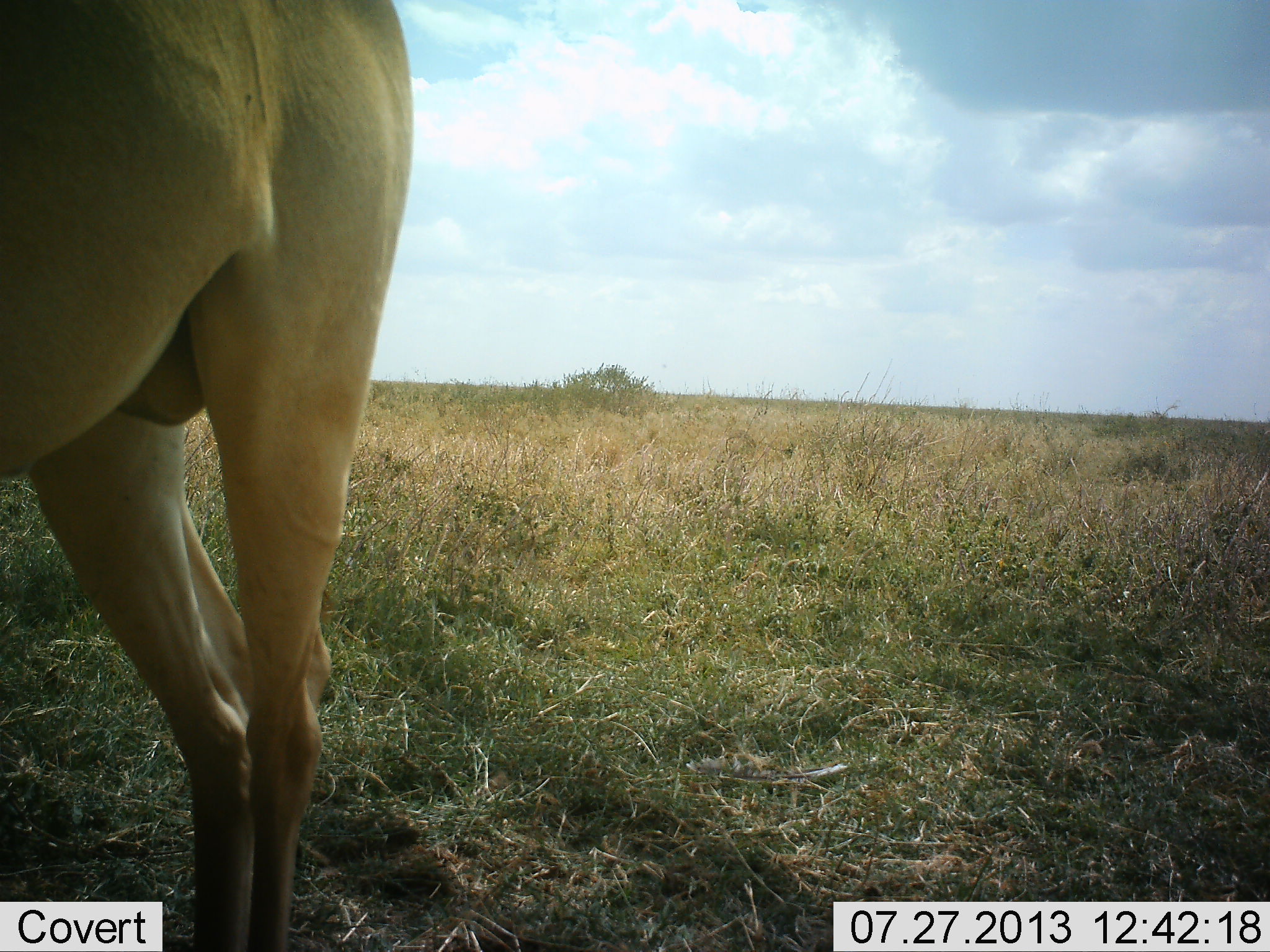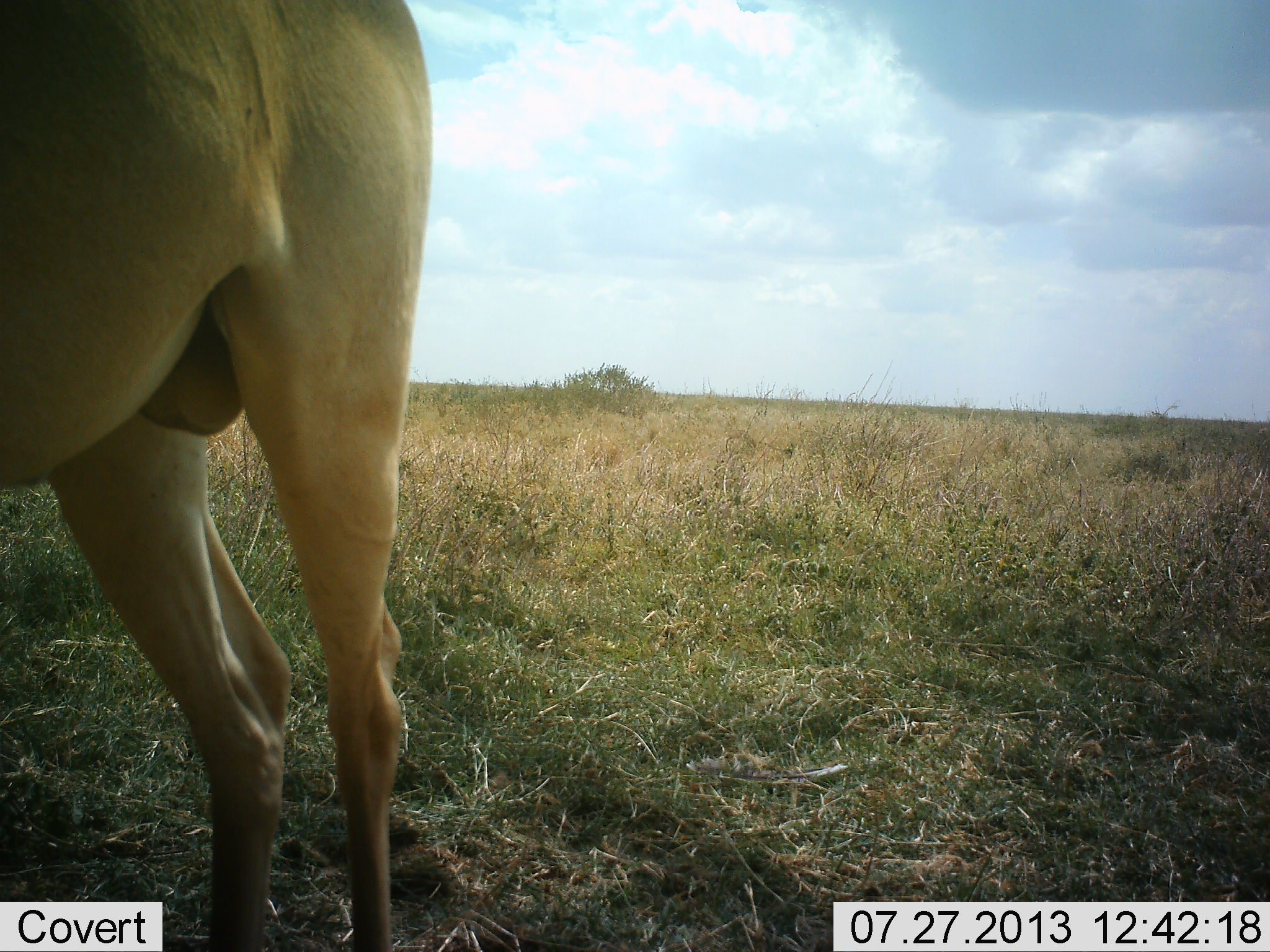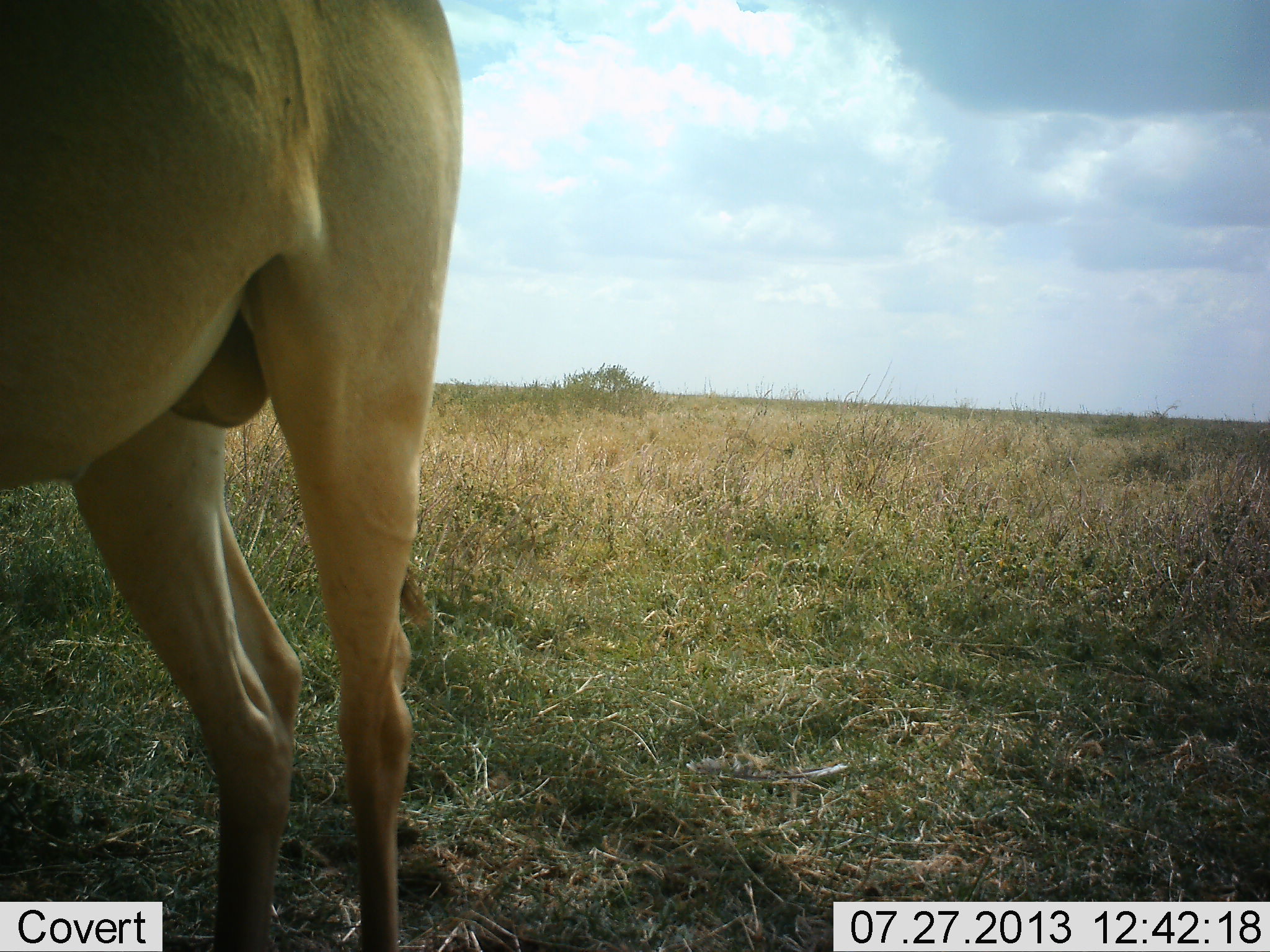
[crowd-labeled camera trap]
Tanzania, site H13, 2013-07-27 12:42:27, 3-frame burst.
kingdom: Animalia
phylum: Chordata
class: Mammalia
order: Artiodactyla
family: Bovidae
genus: Alcelaphus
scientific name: Alcelaphus buselaphus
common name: hartebeest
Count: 1.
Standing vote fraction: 100%.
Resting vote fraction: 0%.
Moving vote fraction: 0%.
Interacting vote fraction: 0%.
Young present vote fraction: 0%.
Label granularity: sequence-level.